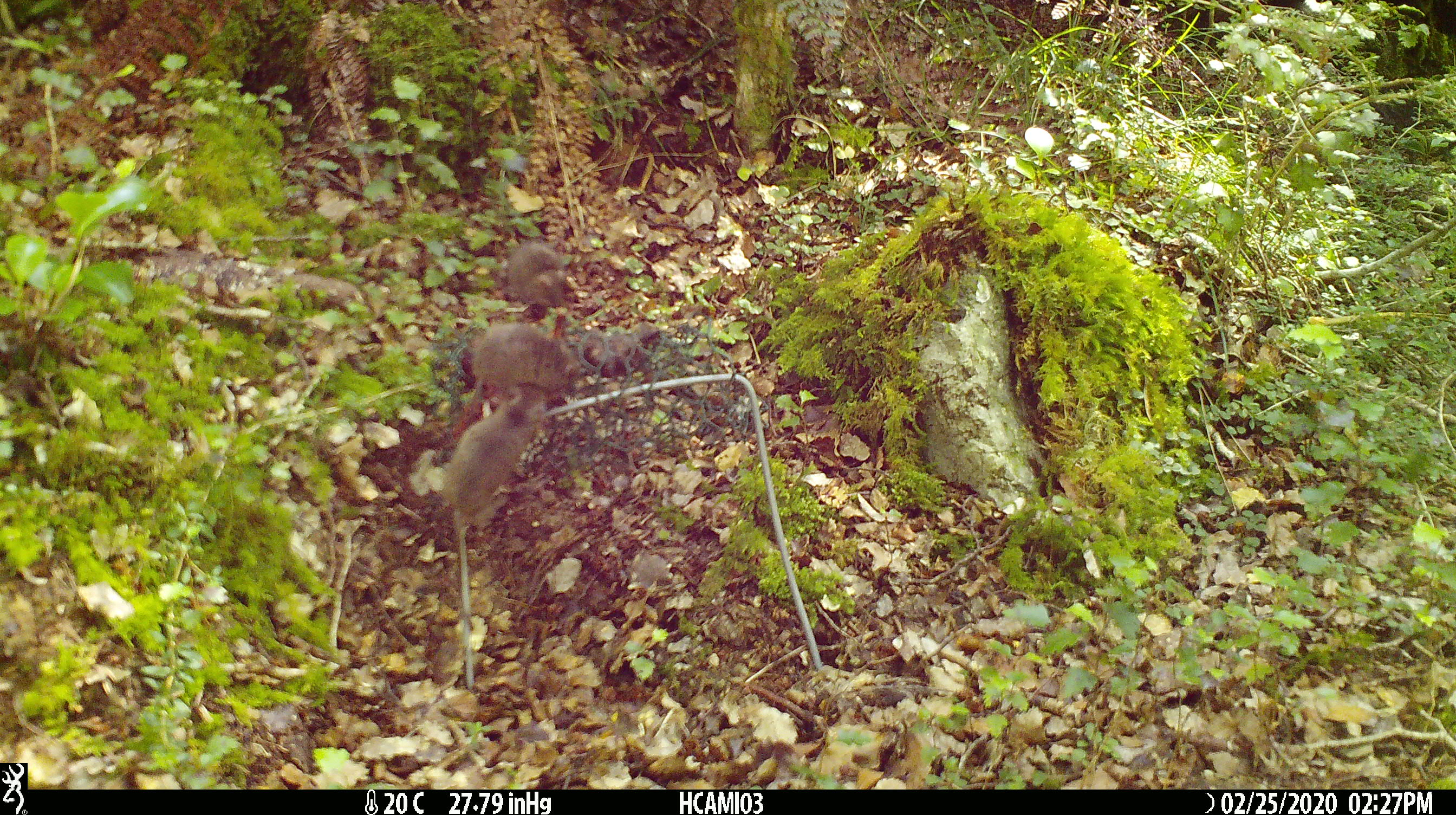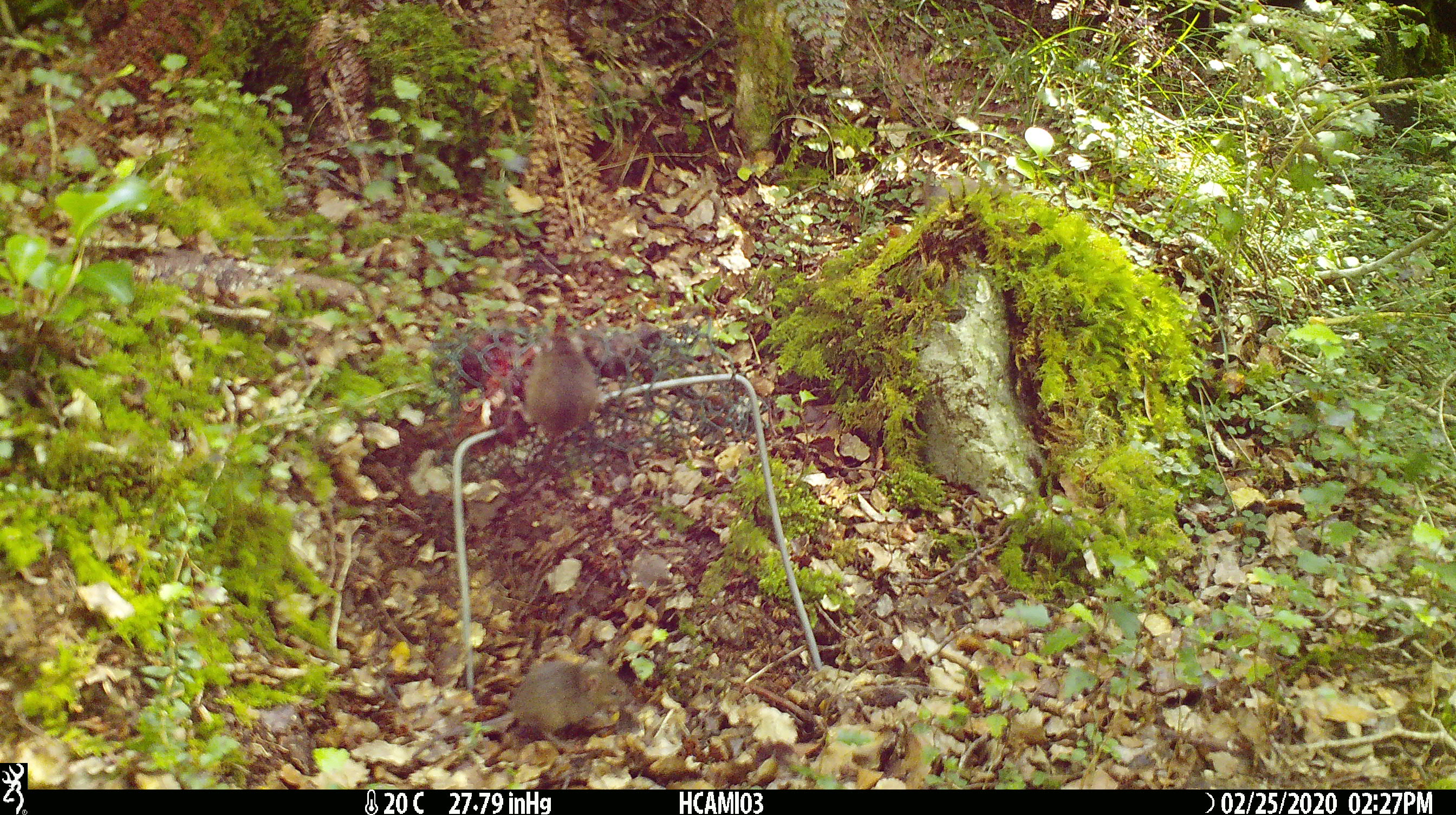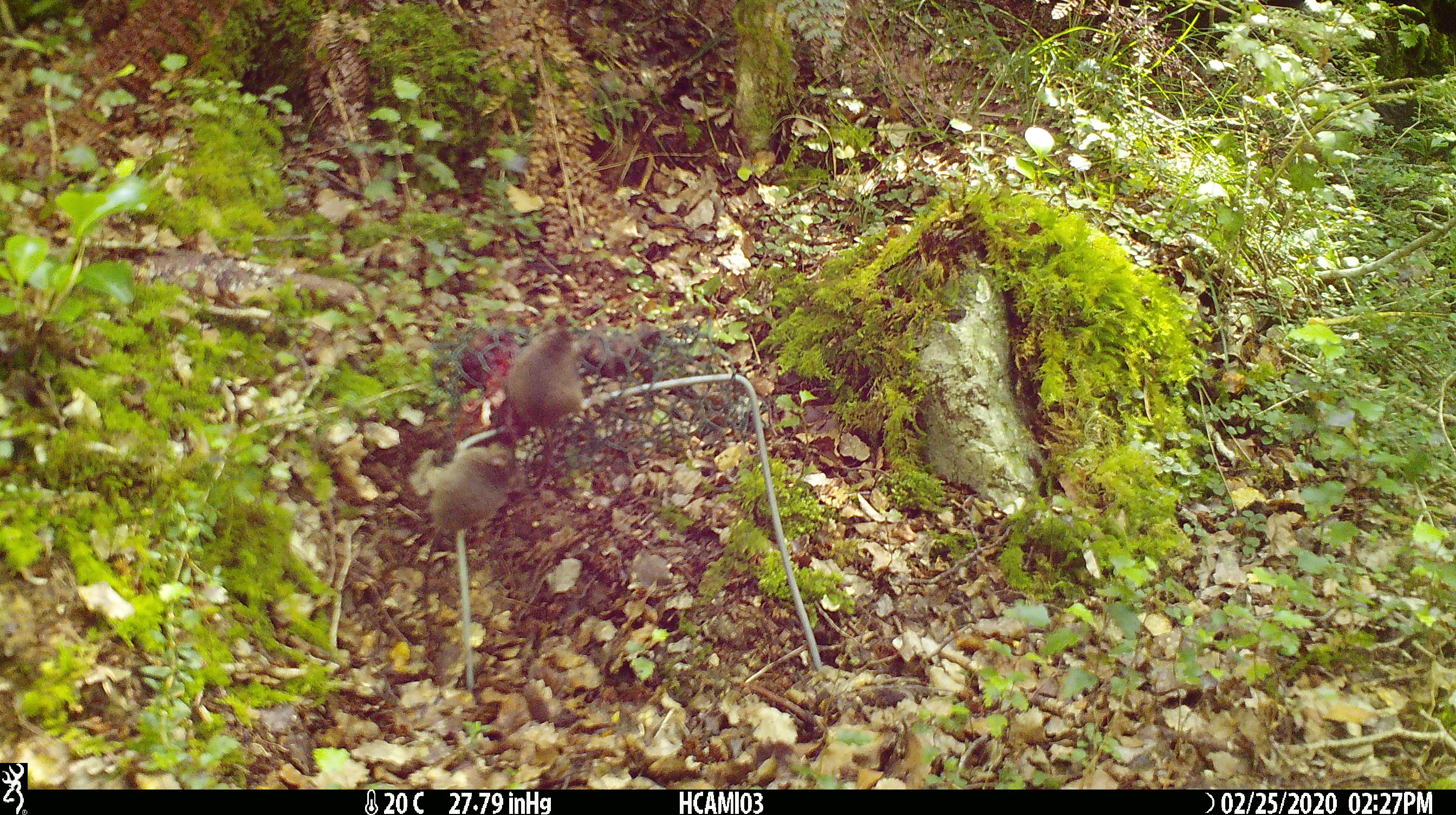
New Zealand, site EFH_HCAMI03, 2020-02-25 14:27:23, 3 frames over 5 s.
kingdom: Animalia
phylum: Chordata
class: Mammalia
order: Rodentia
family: Muridae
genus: Mus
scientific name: Mus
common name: mouse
Mouse (Mus).